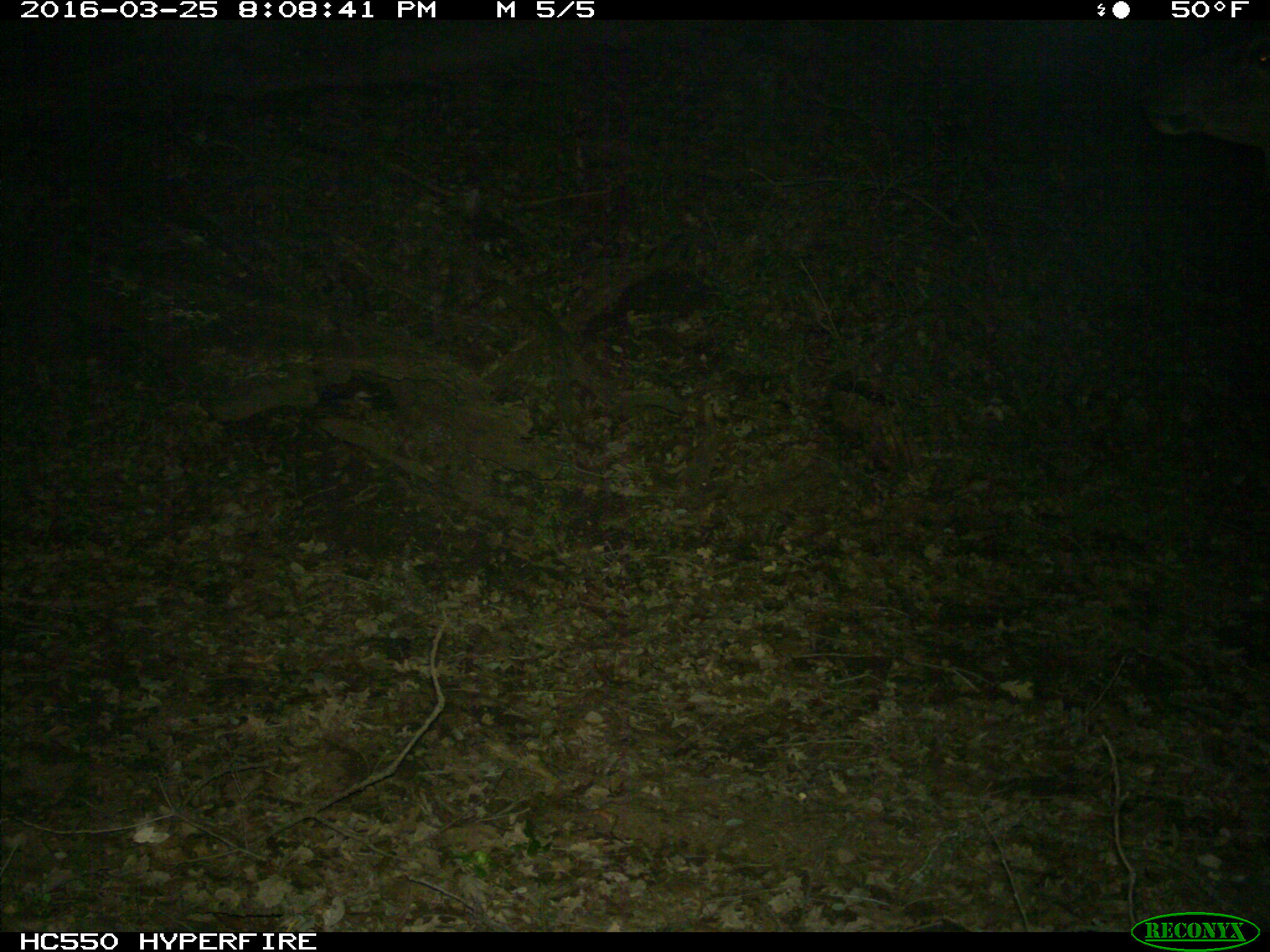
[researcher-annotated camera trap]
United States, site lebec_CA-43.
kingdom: Animalia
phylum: Chordata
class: Mammalia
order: Artiodactyla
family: Cervidae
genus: Cervus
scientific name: Cervus canadensis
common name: elk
Cervus canadensis (elk).